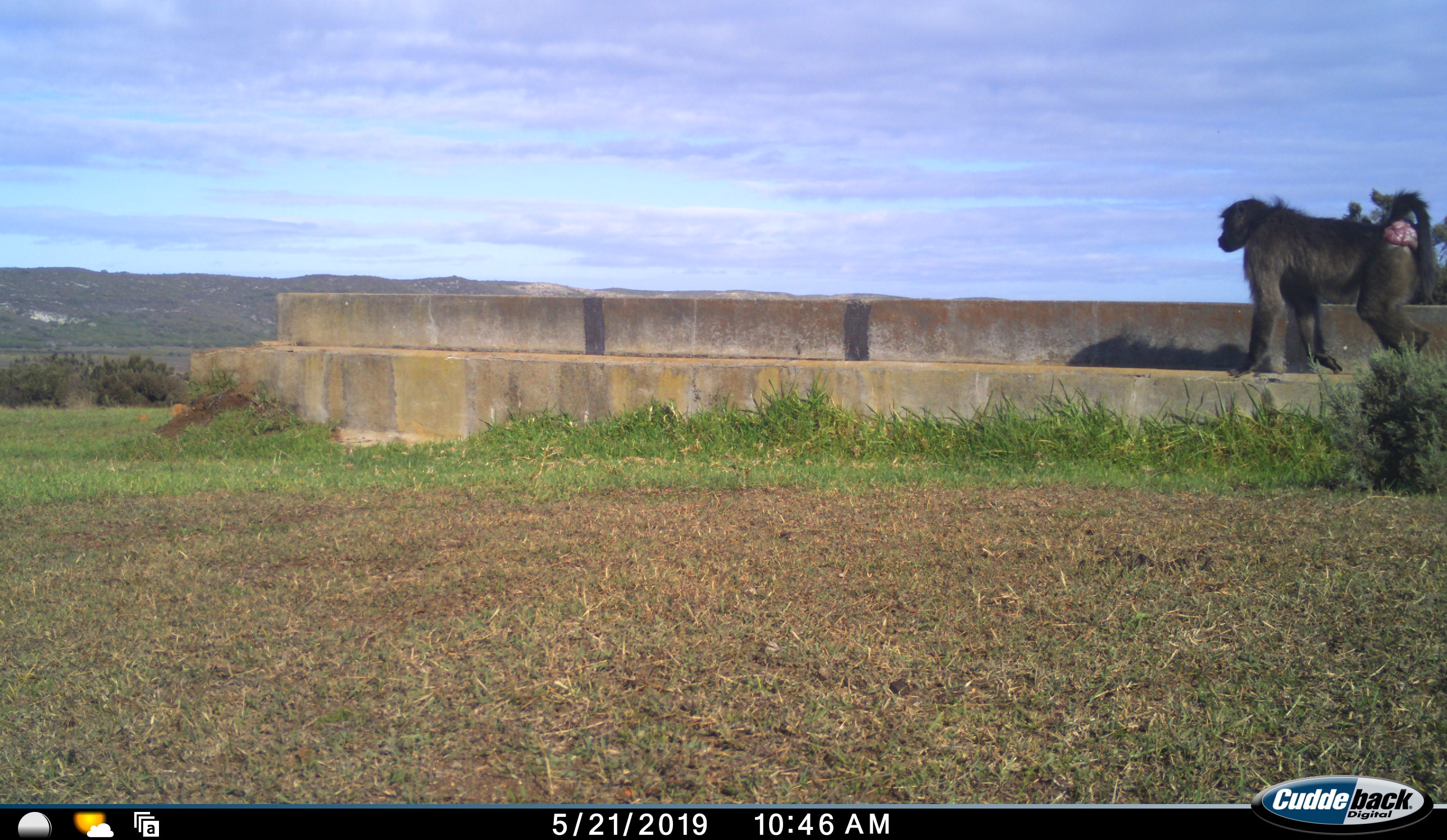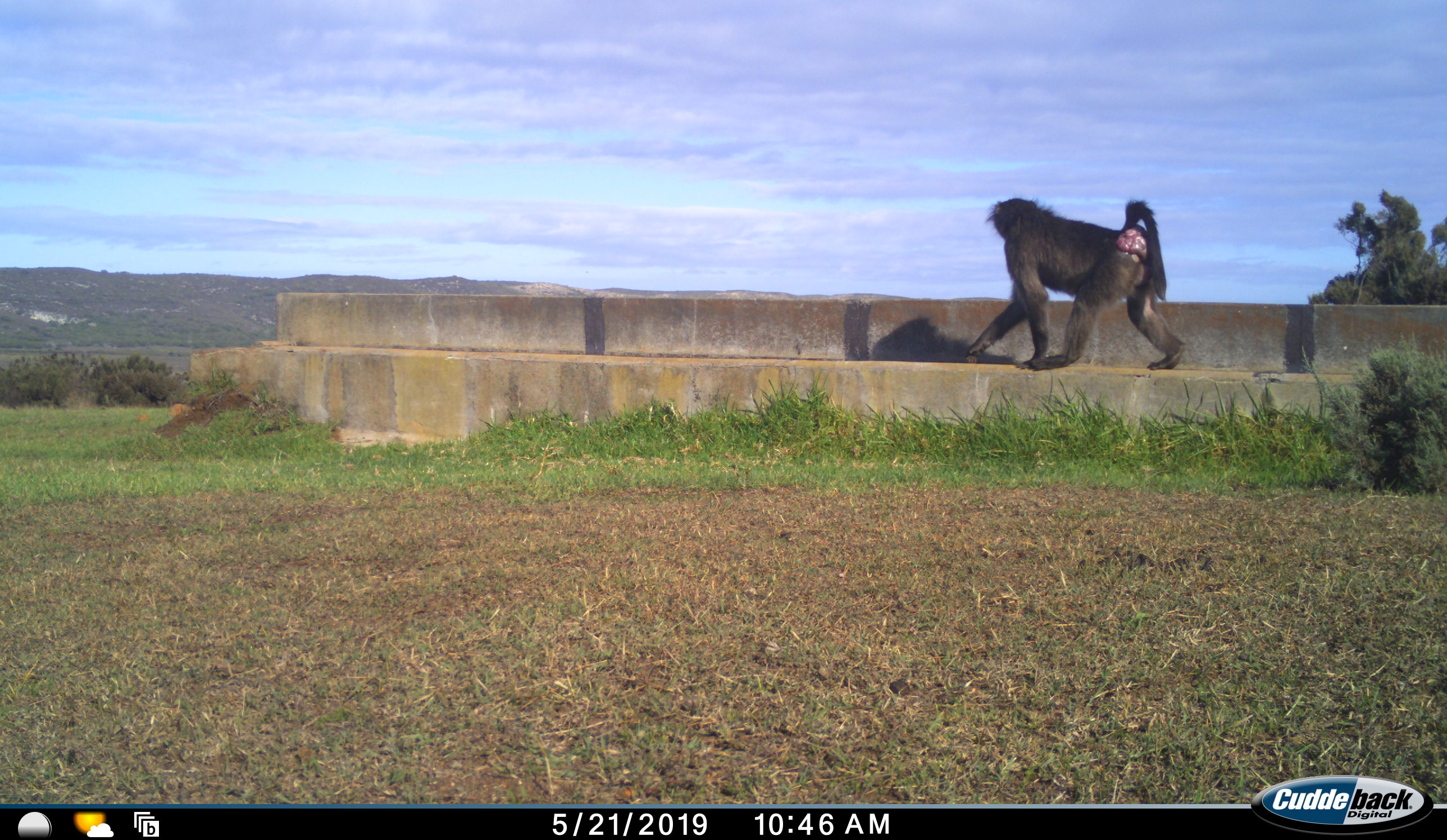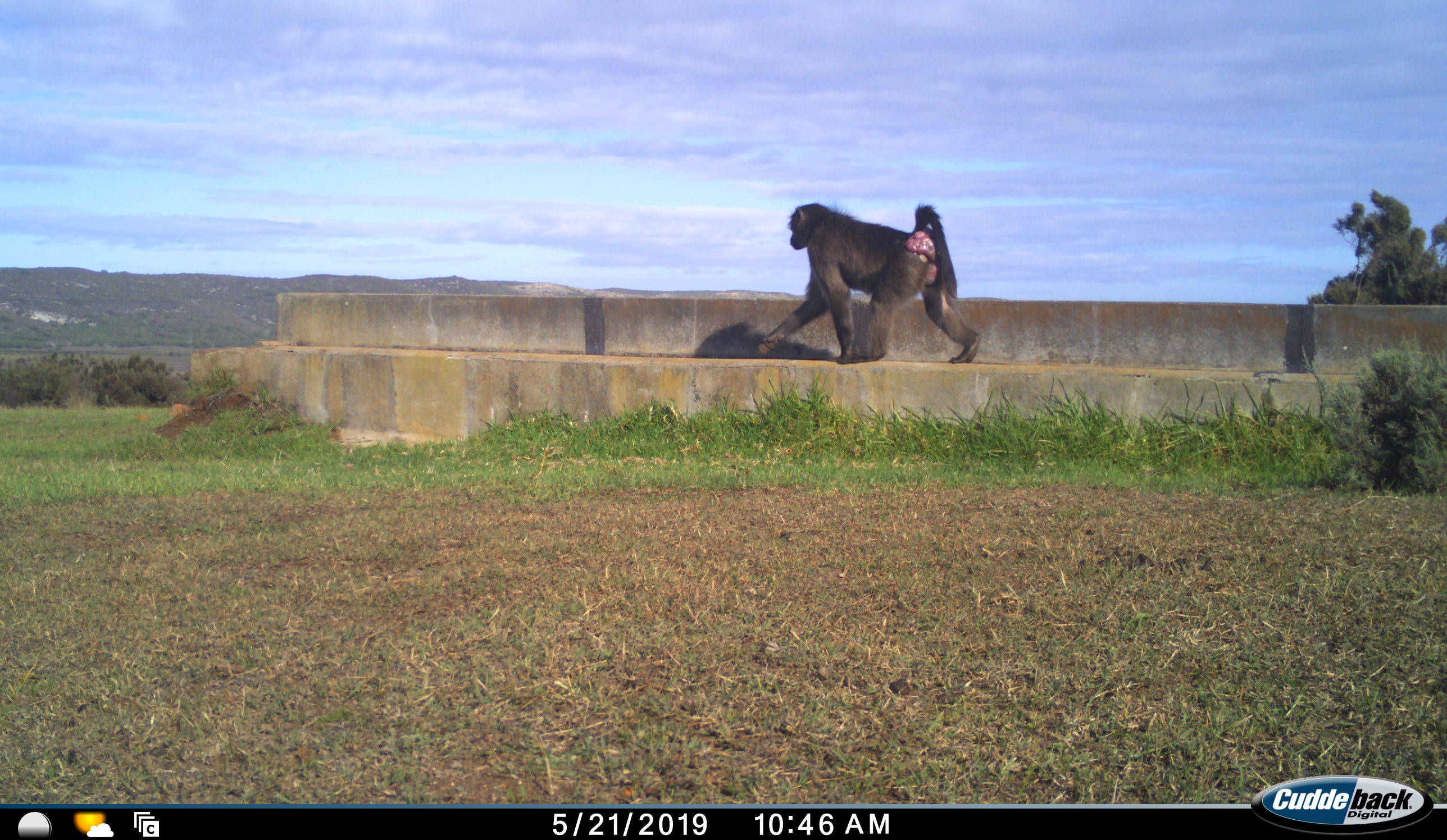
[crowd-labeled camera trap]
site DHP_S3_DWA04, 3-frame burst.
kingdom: Animalia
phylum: Chordata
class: Mammalia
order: Primates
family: Cercopithecidae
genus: Papio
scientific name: Papio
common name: baboon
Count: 1.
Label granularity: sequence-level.